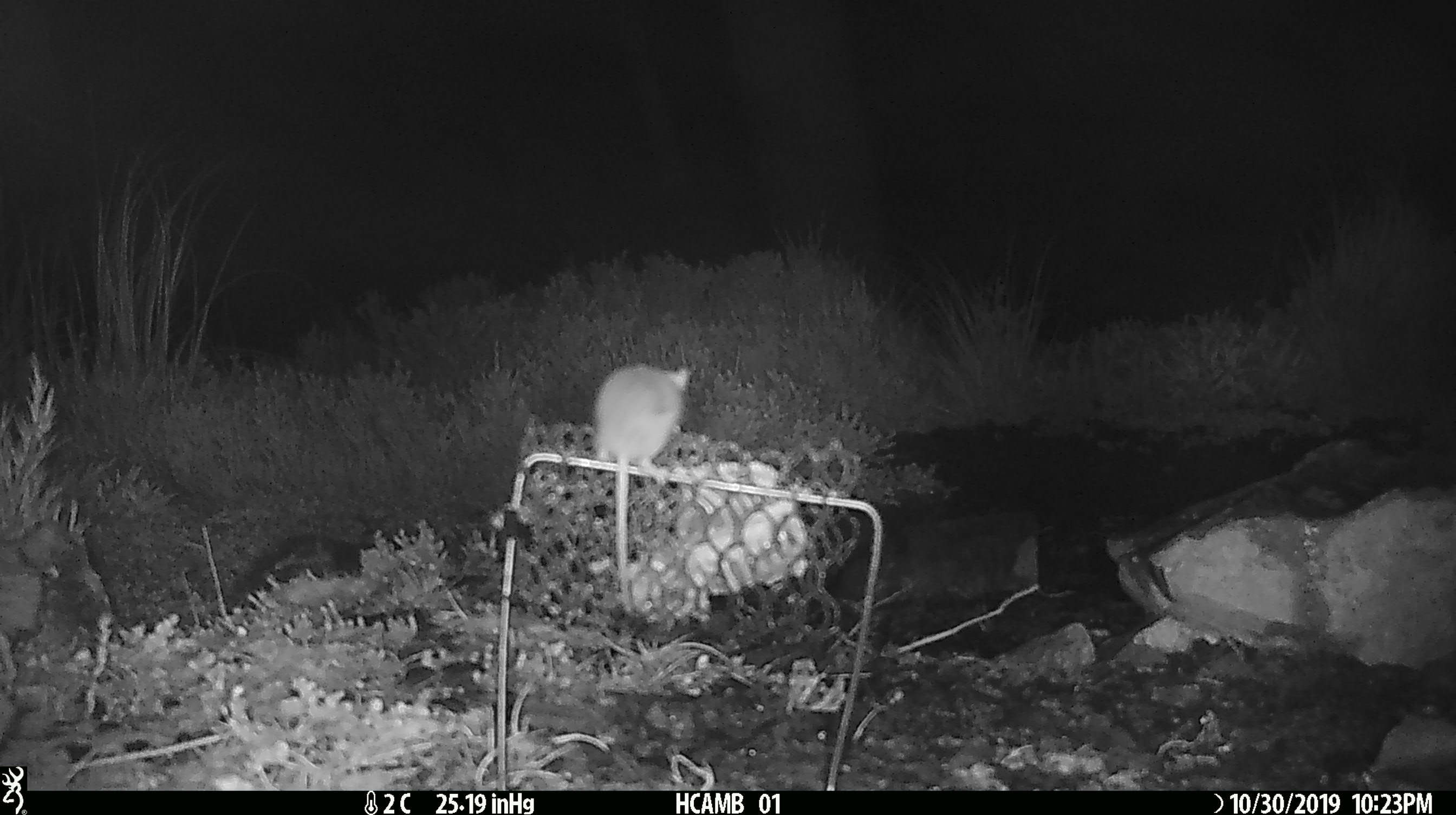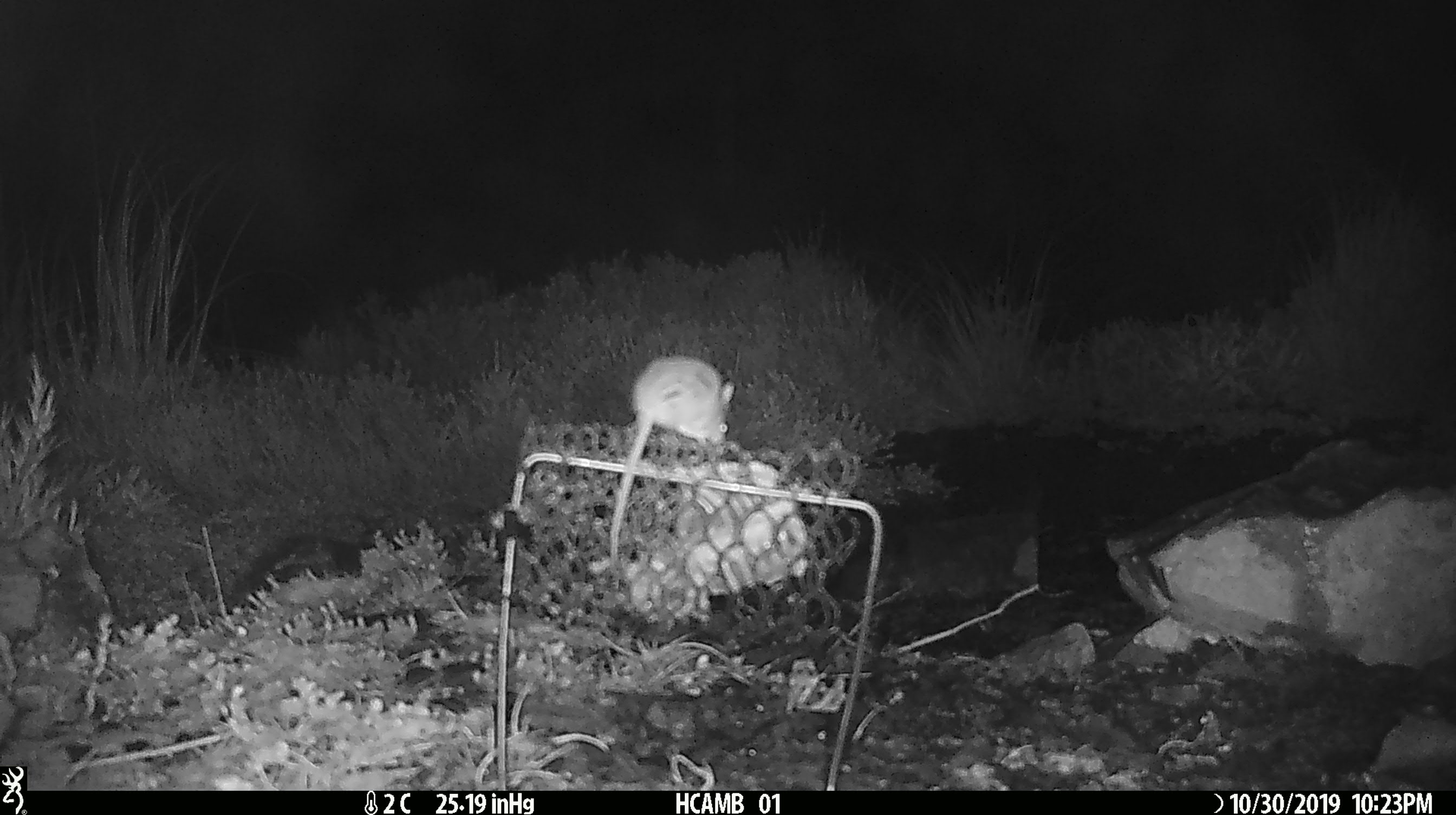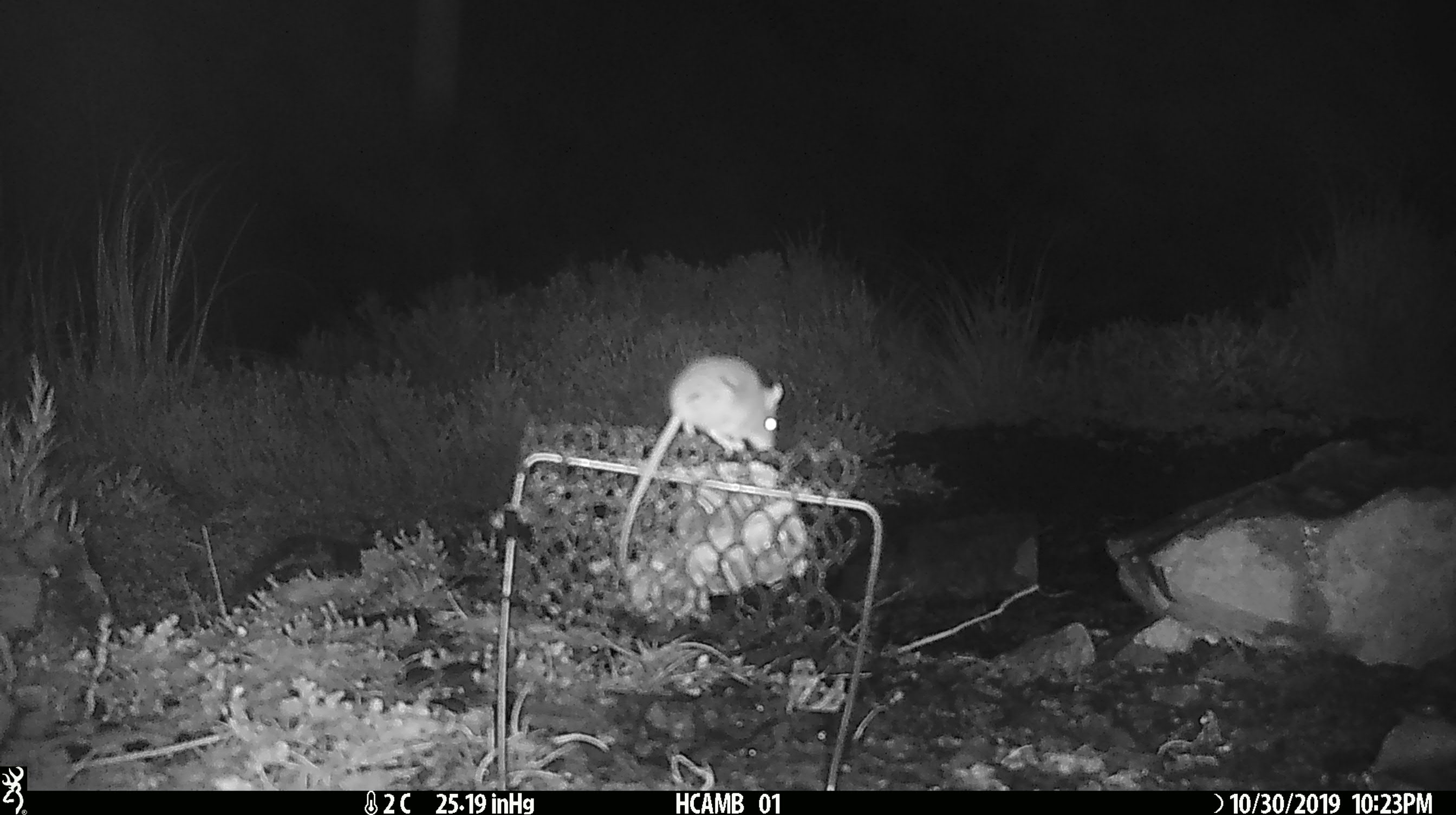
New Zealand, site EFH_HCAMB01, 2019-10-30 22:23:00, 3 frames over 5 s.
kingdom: Animalia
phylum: Chordata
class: Mammalia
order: Rodentia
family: Muridae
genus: Mus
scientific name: Mus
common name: mouse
Mouse (Mus).